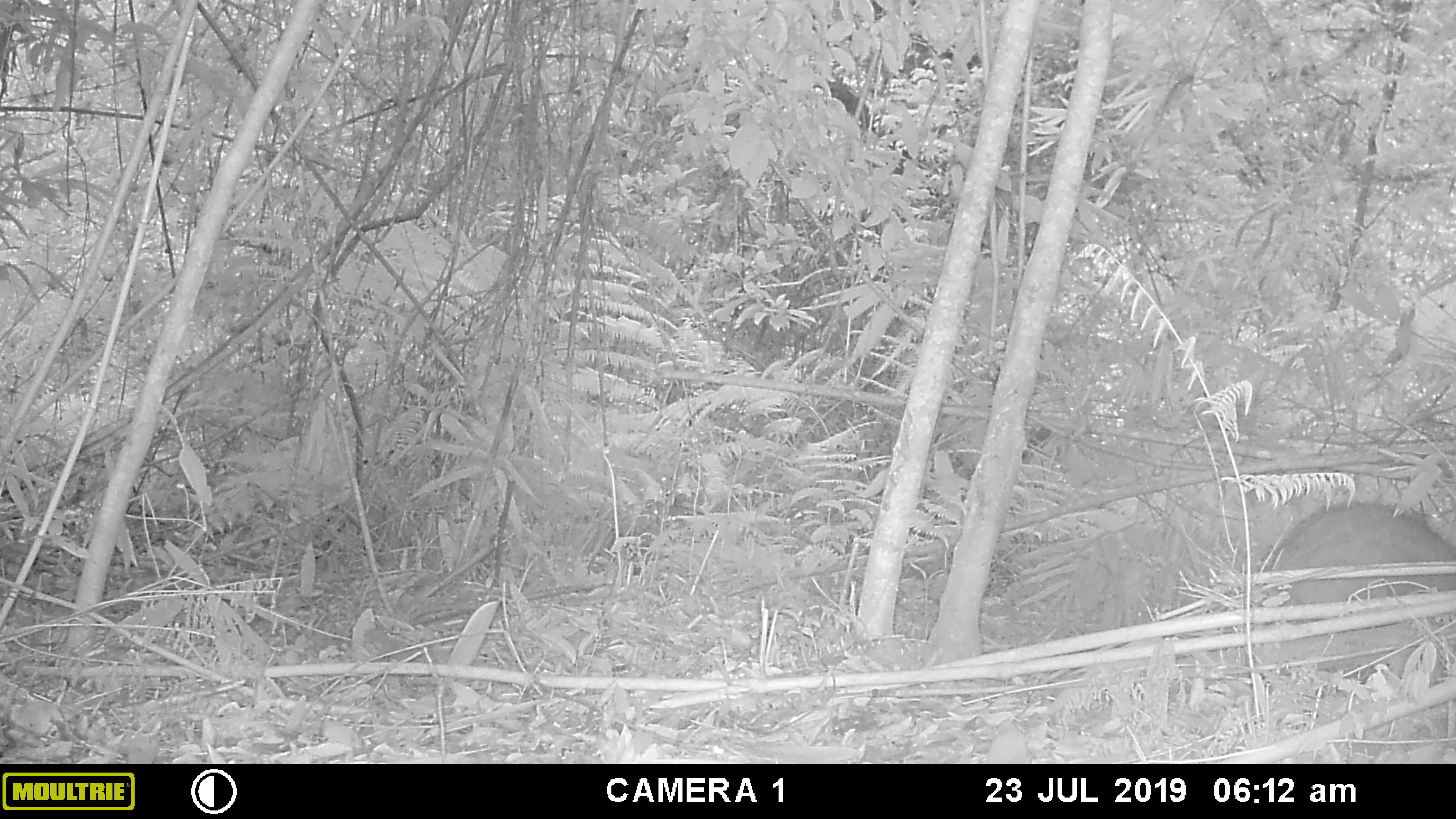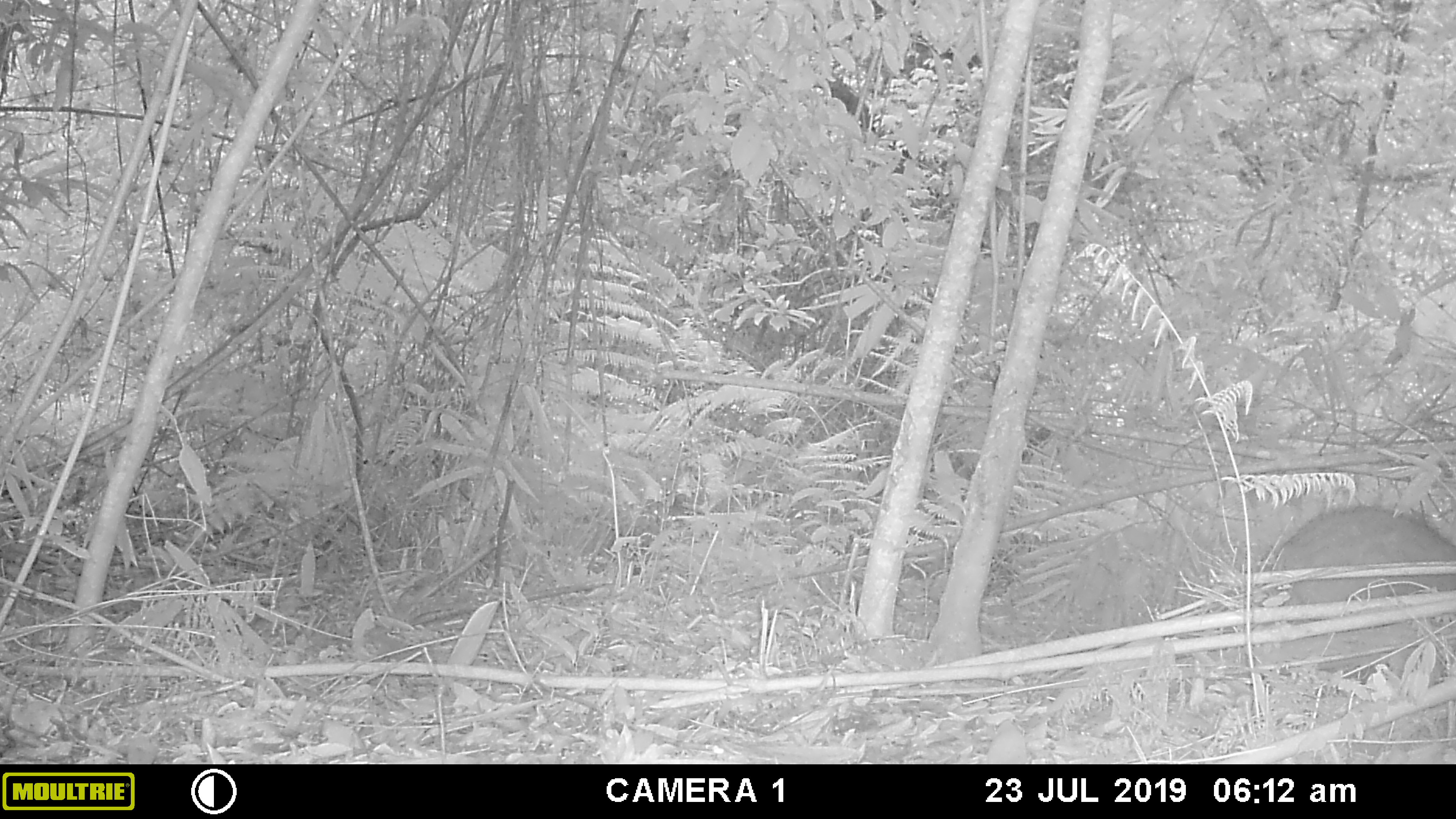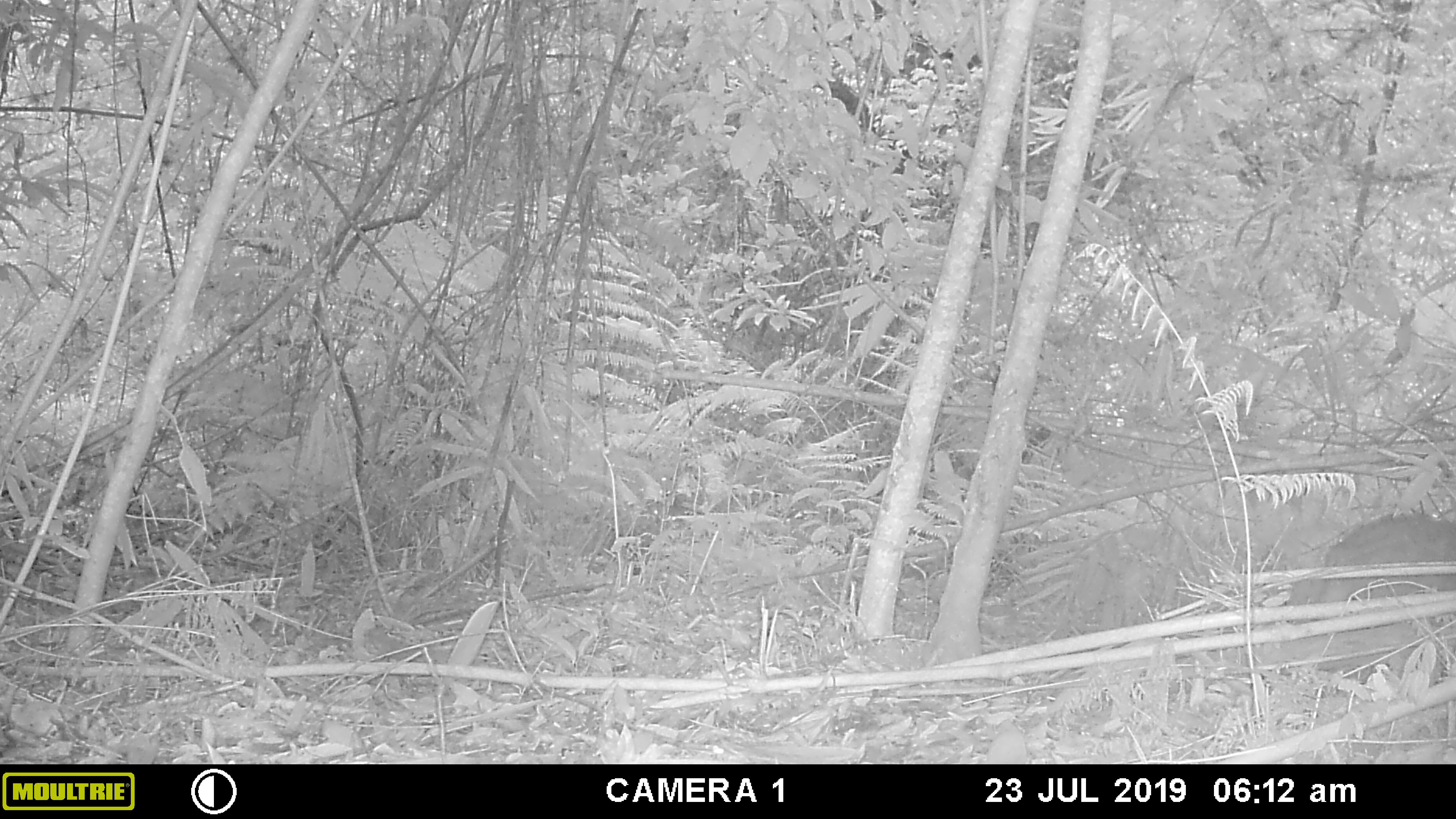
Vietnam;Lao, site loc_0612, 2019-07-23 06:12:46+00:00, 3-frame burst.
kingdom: Animalia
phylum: Chordata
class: Mammalia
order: Artiodactyla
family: Suidae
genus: Sus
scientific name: Sus scrofa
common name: eurasian wild pig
Eurasian wild pig (Sus scrofa). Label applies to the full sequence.